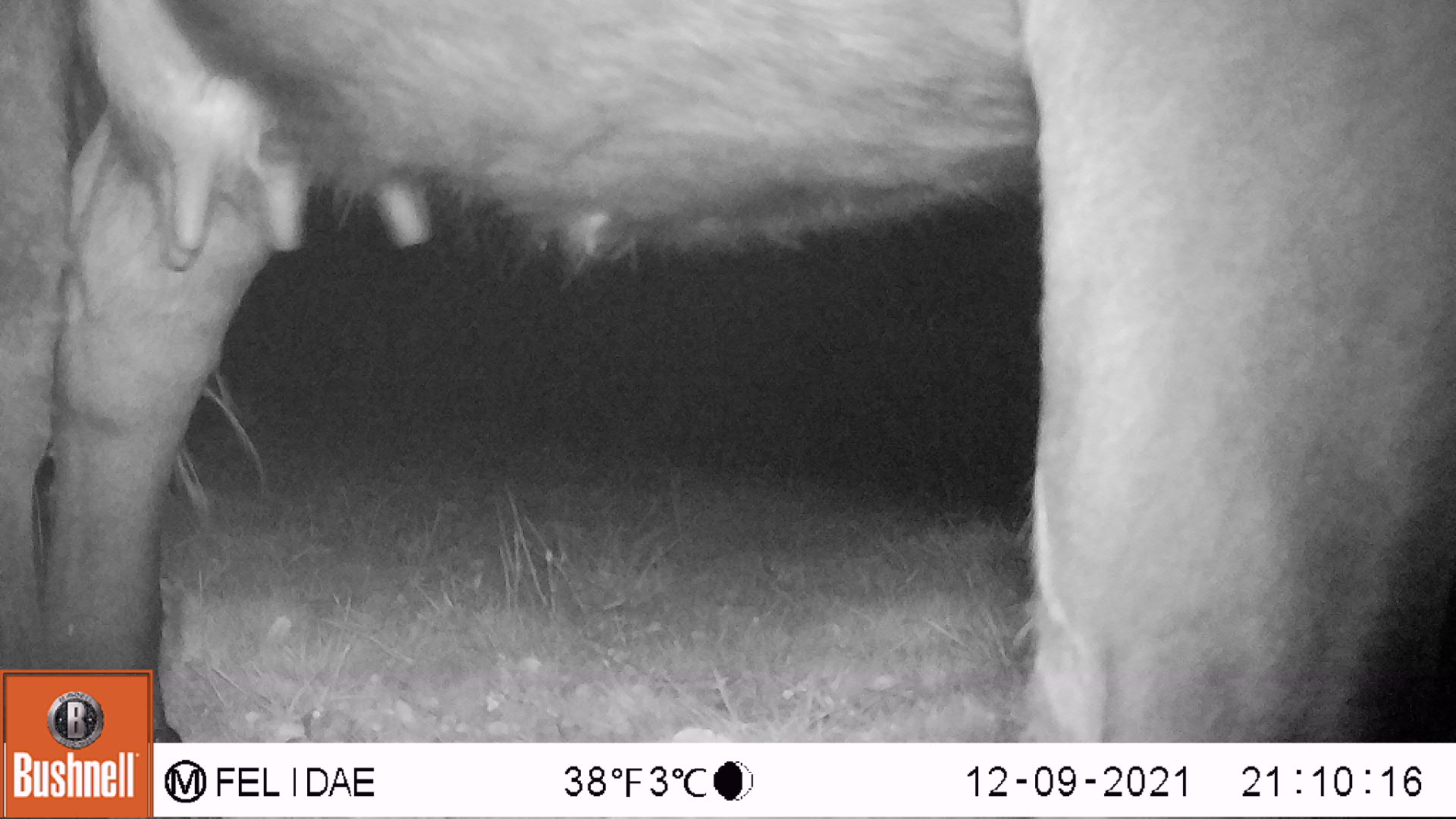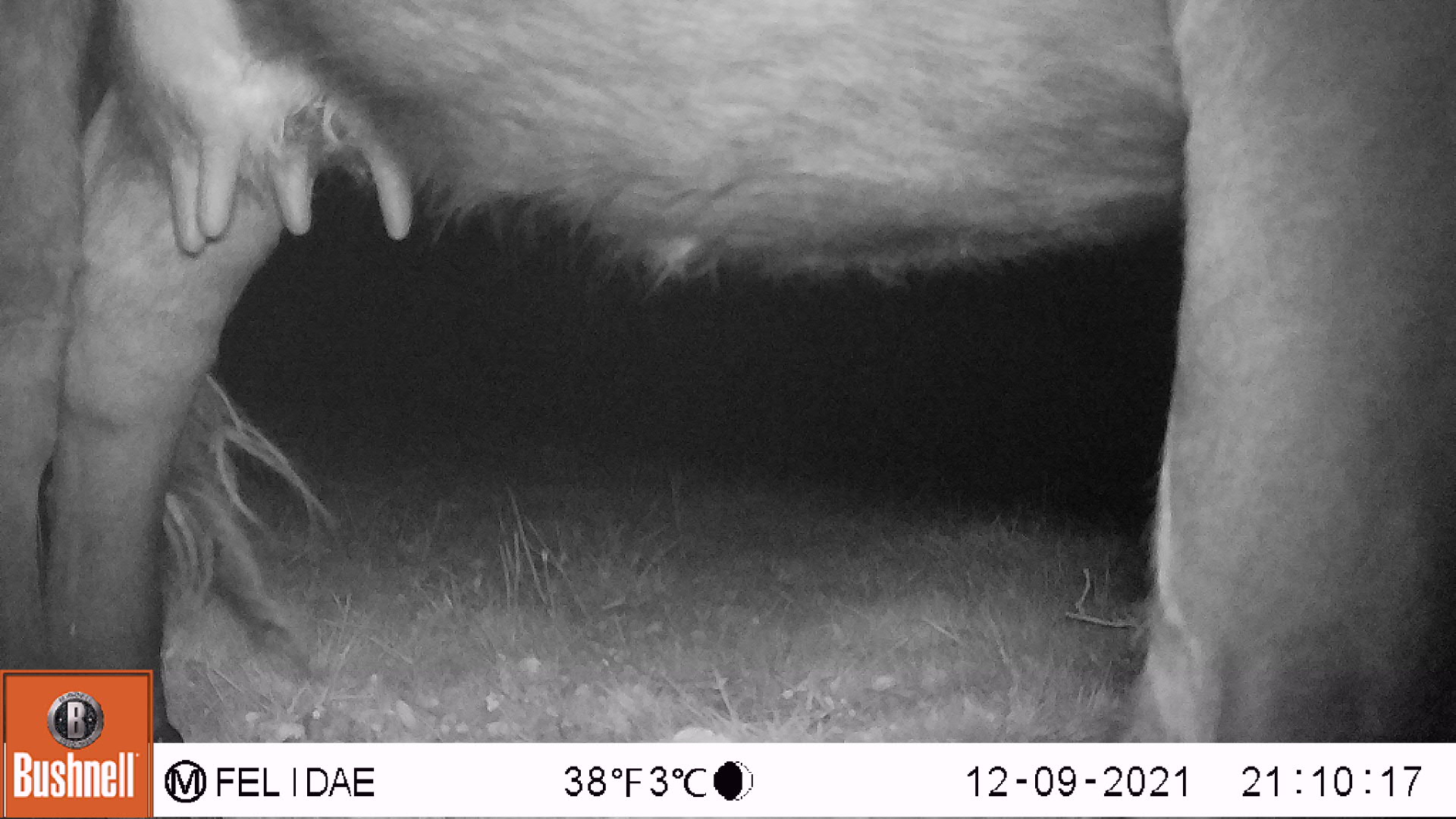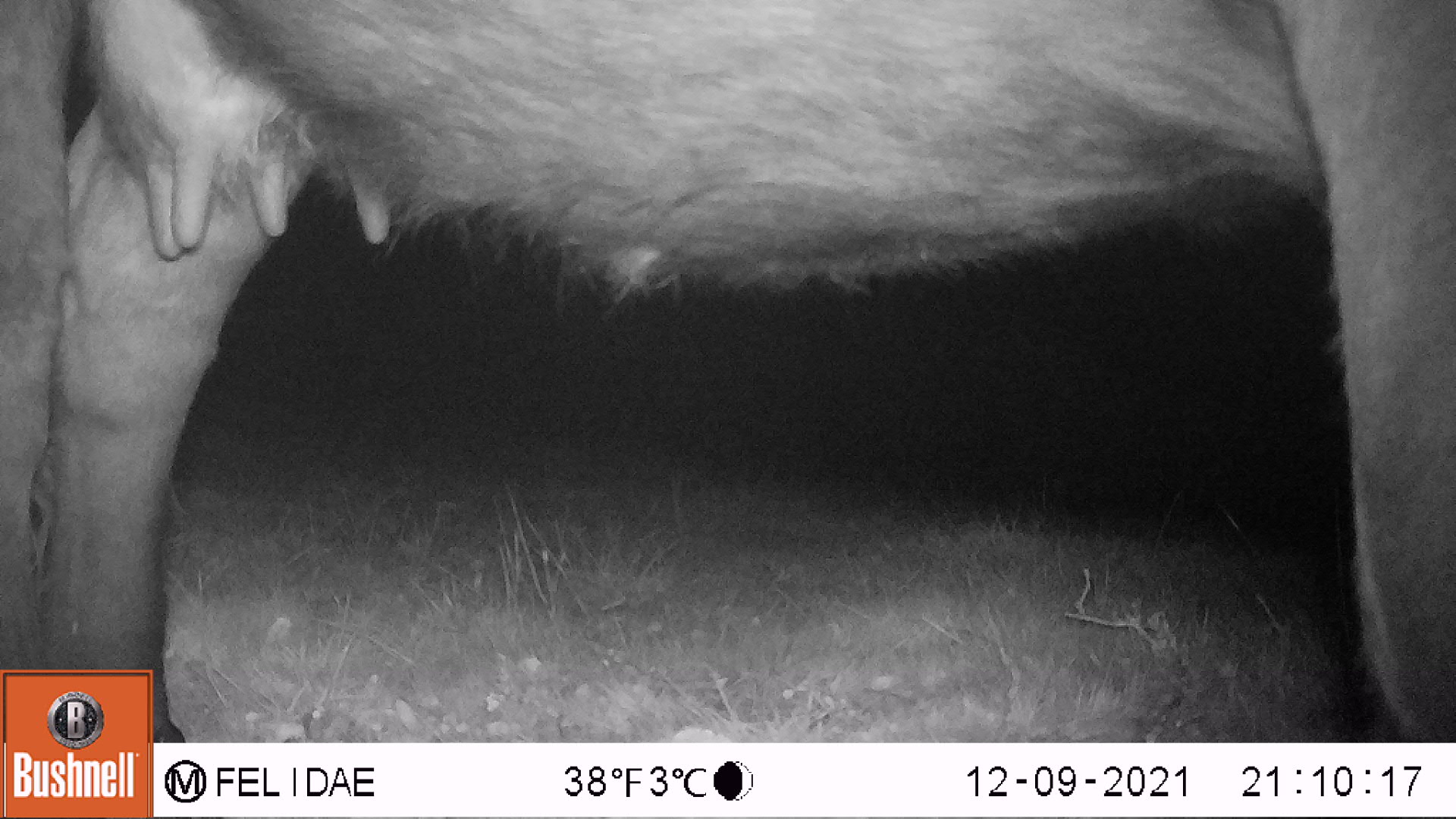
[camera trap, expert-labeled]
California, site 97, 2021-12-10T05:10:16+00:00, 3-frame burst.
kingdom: Animalia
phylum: Chordata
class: Mammalia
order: Artiodactyla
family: Bovidae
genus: Bos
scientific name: Bos taurus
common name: domestic cattle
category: cattle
Cattle (domestic cattle) (Bos taurus).